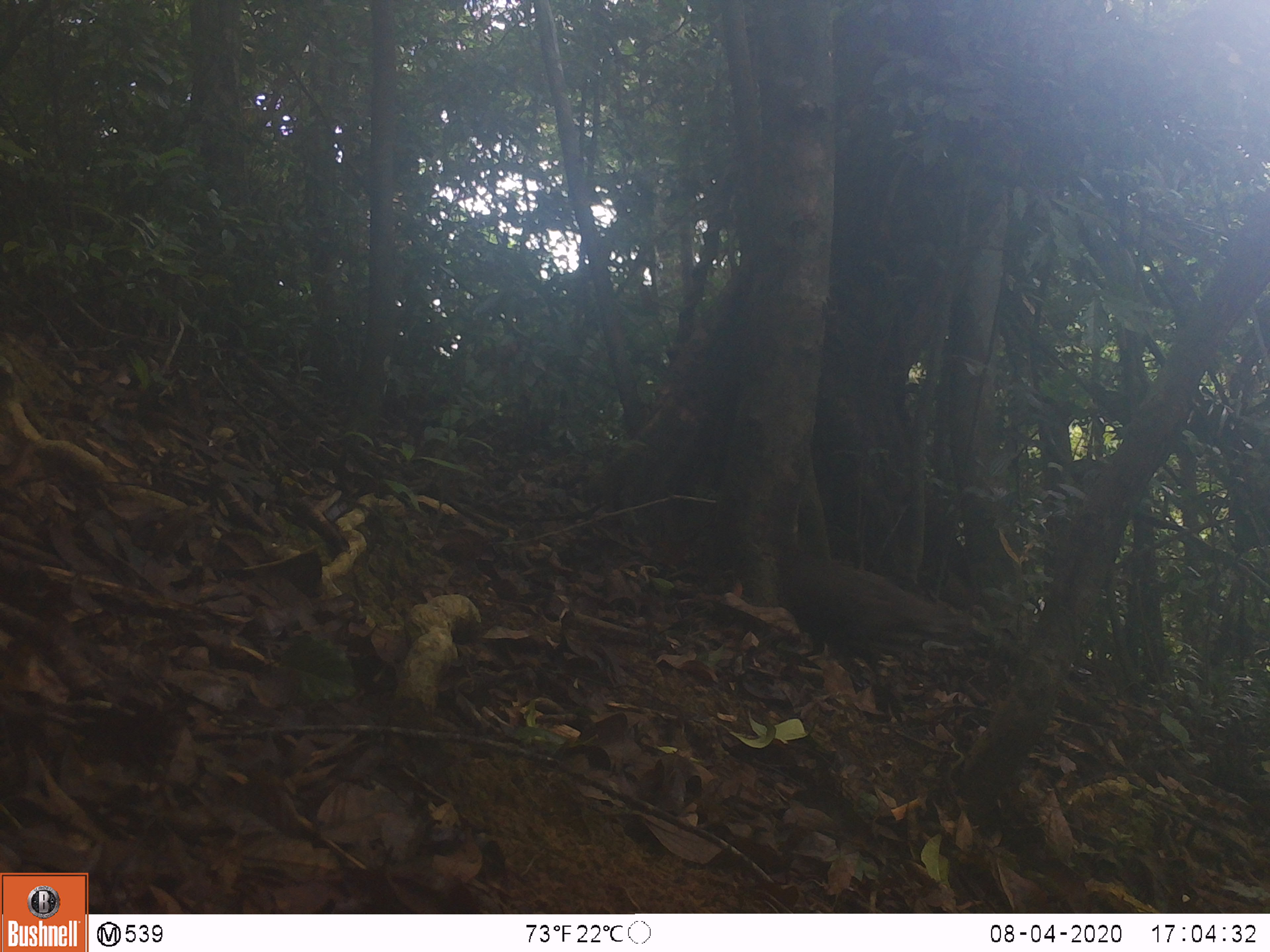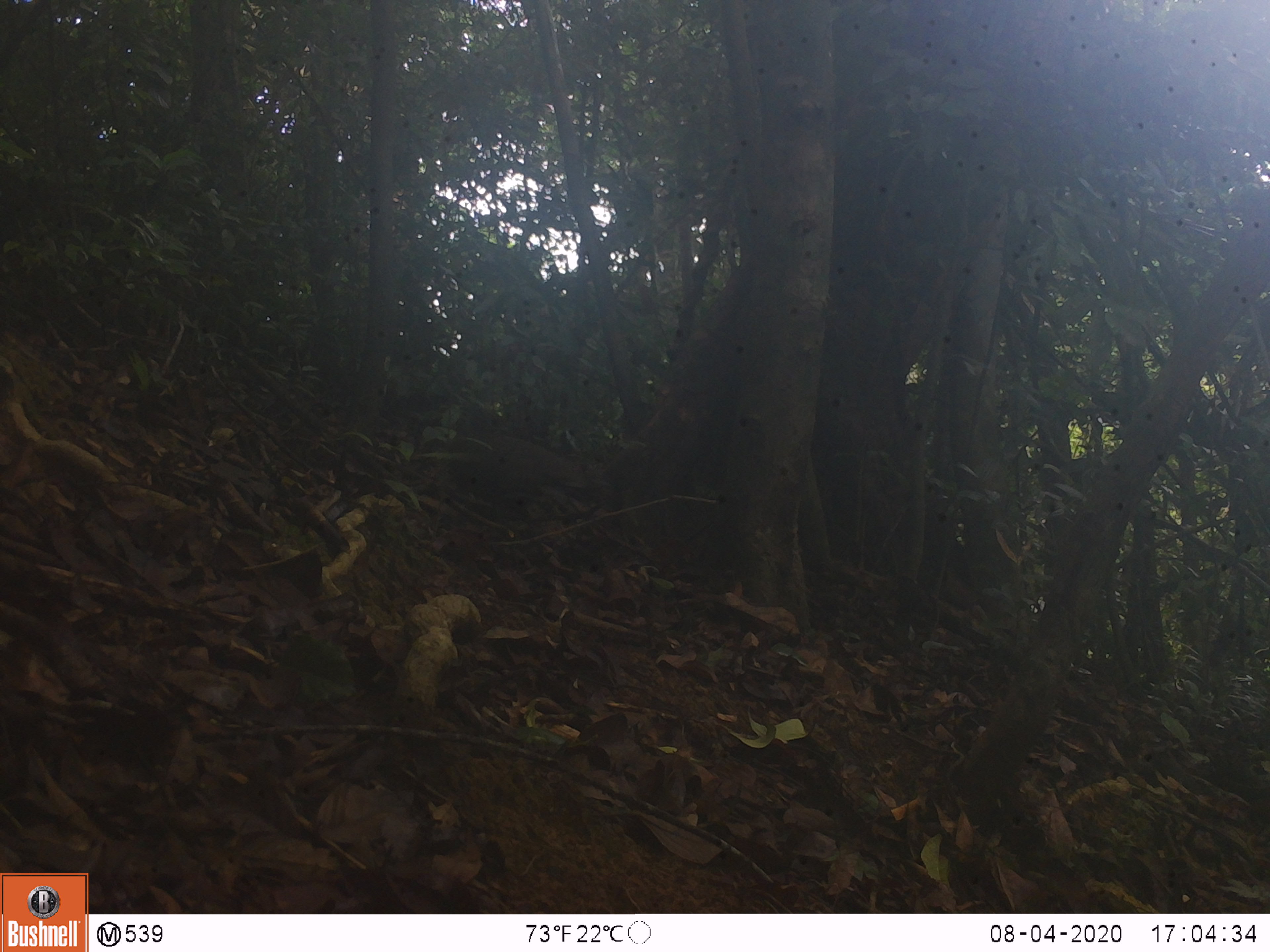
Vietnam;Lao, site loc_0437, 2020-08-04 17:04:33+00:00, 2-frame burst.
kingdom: Animalia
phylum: Chordata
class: Aves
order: Galliformes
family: Phasianidae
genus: Polyplectron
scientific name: Polyplectron bicalcaratum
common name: gray peacock-pheasant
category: grey peacock pheasant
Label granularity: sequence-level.